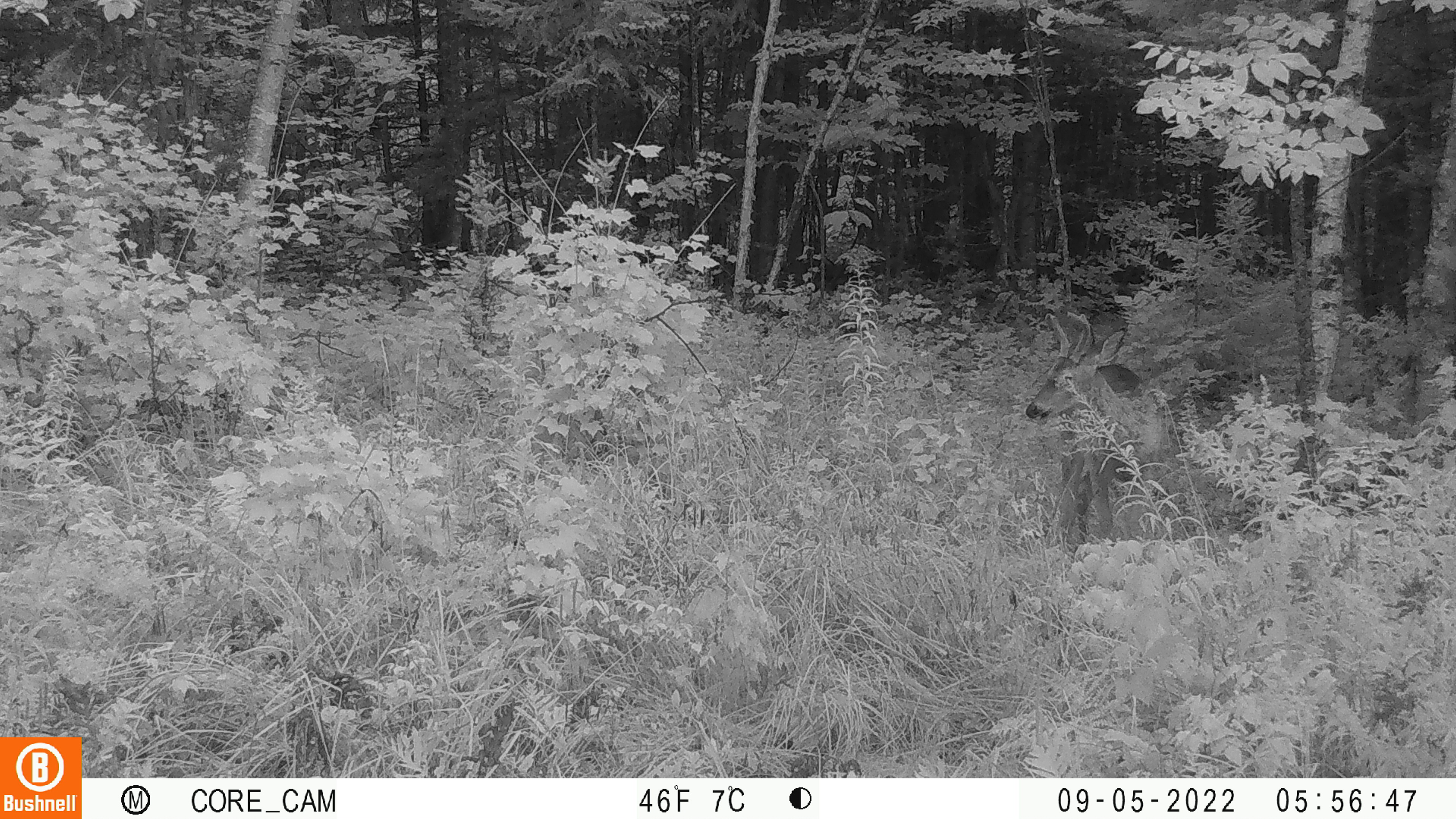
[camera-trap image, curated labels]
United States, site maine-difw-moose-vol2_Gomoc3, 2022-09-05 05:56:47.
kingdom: Animalia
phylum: Chordata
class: Mammalia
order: Artiodactyla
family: Cervidae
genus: Odocoileus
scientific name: Odocoileus virginianus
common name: white-tailed deer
White-tailed deer (Odocoileus virginianus).